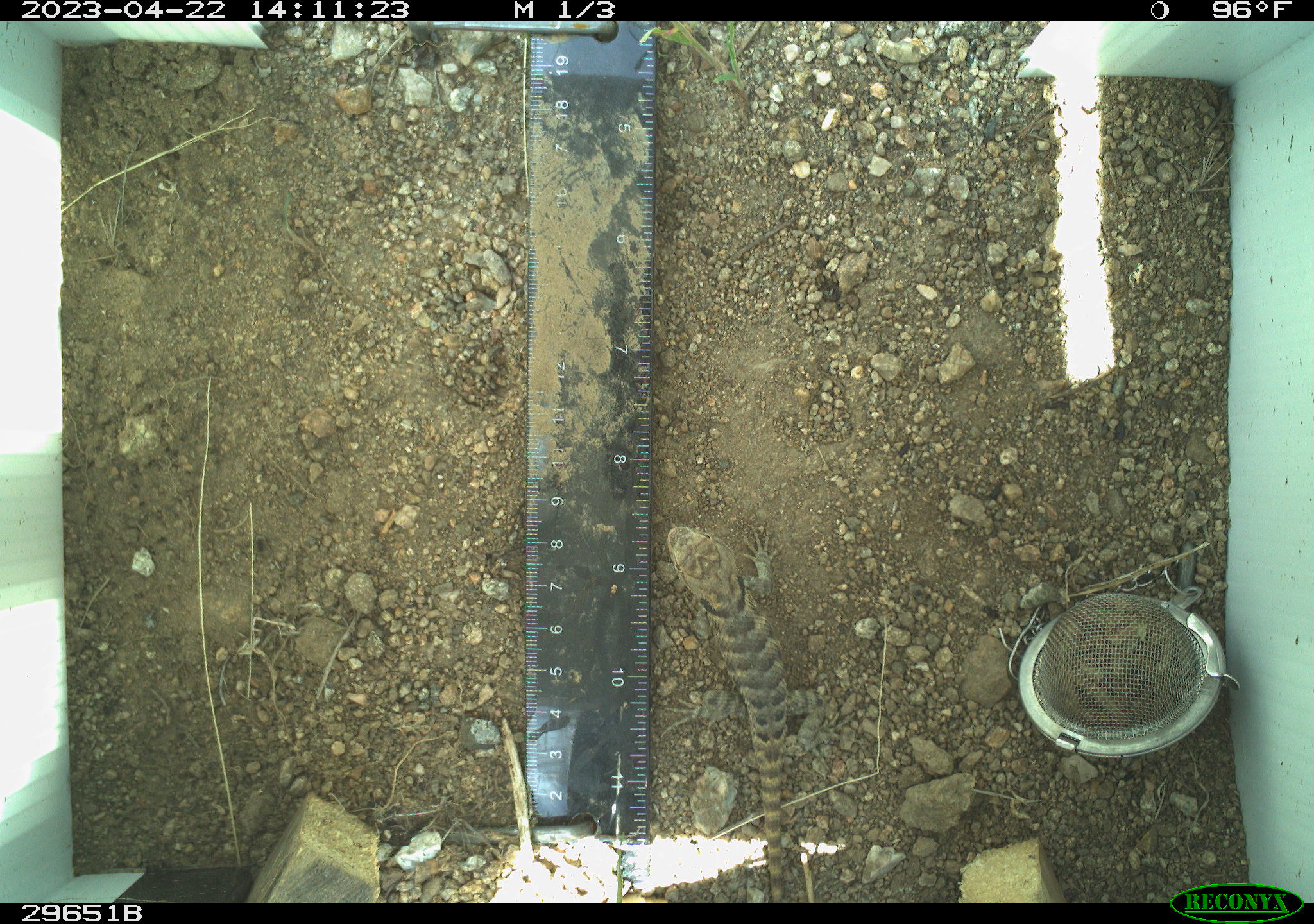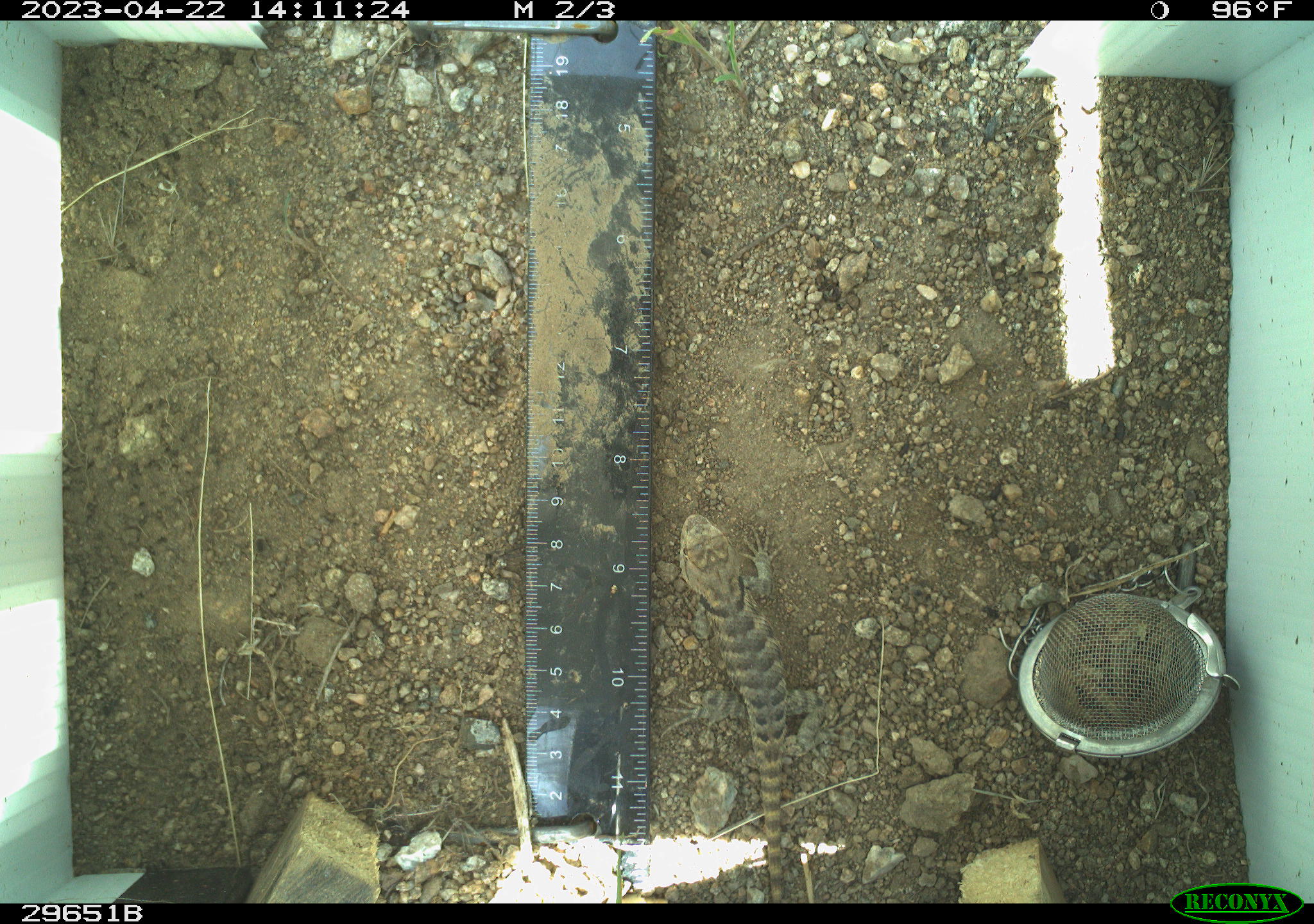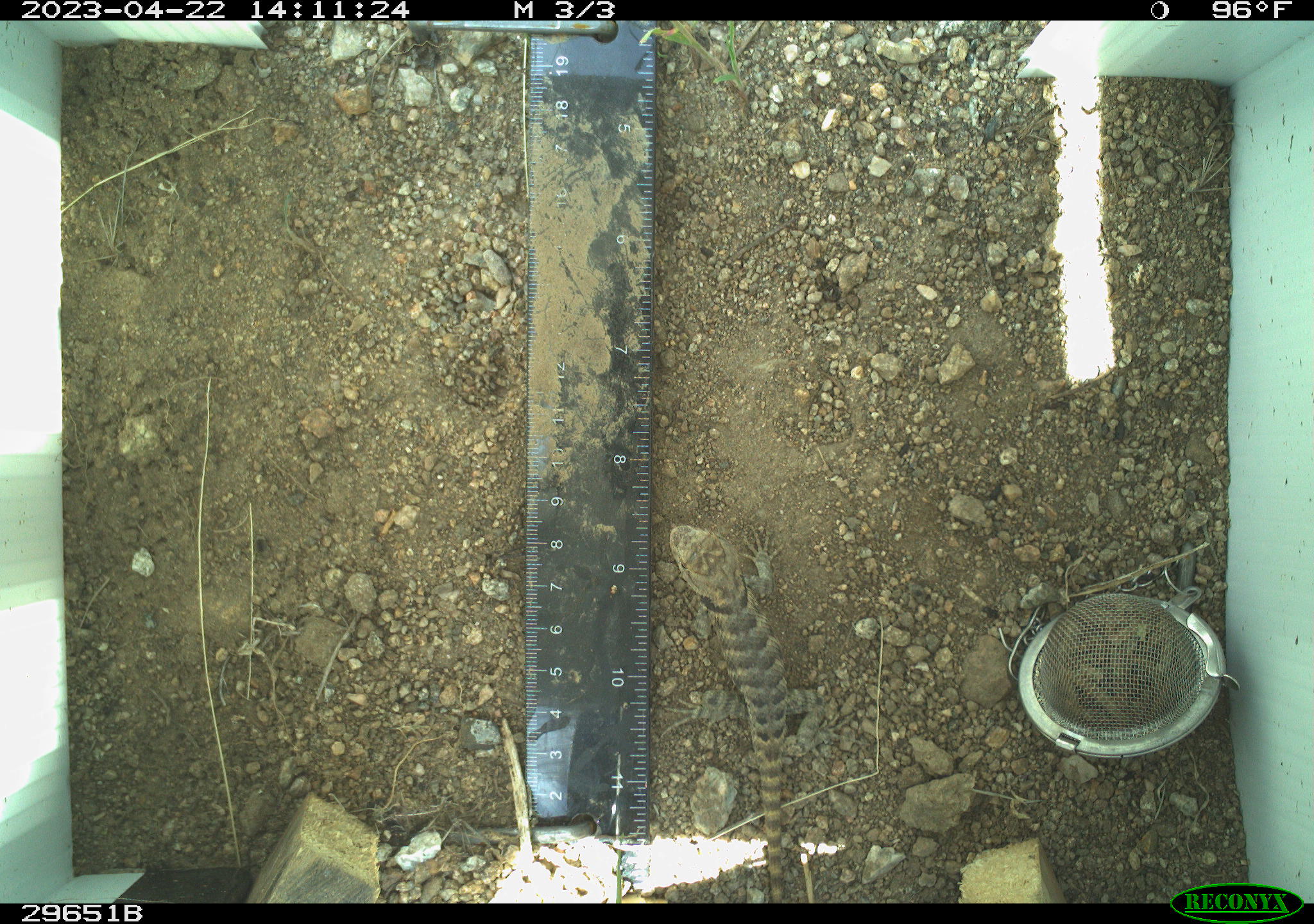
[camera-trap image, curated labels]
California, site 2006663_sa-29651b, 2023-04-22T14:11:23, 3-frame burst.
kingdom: Animalia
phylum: Chordata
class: Reptilia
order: Squamata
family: Phrynosomatidae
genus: Sceloporus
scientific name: Sceloporus uniformis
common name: yellow-backed spiny lizard